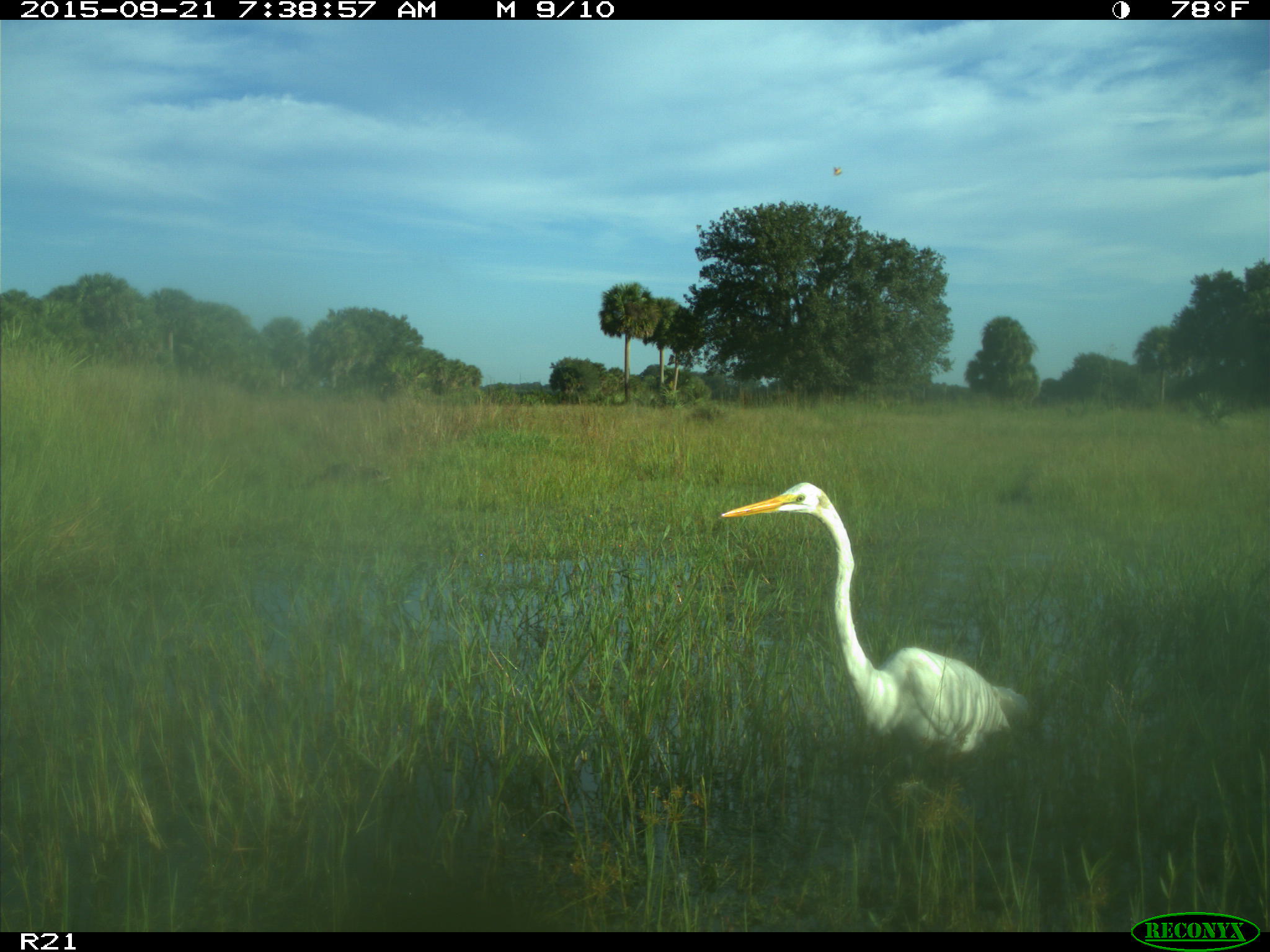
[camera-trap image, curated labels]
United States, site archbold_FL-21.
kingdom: Animalia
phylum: Chordata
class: Aves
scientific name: Aves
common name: birds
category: unidentified bird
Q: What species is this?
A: Unidentified bird (birds) (Aves).